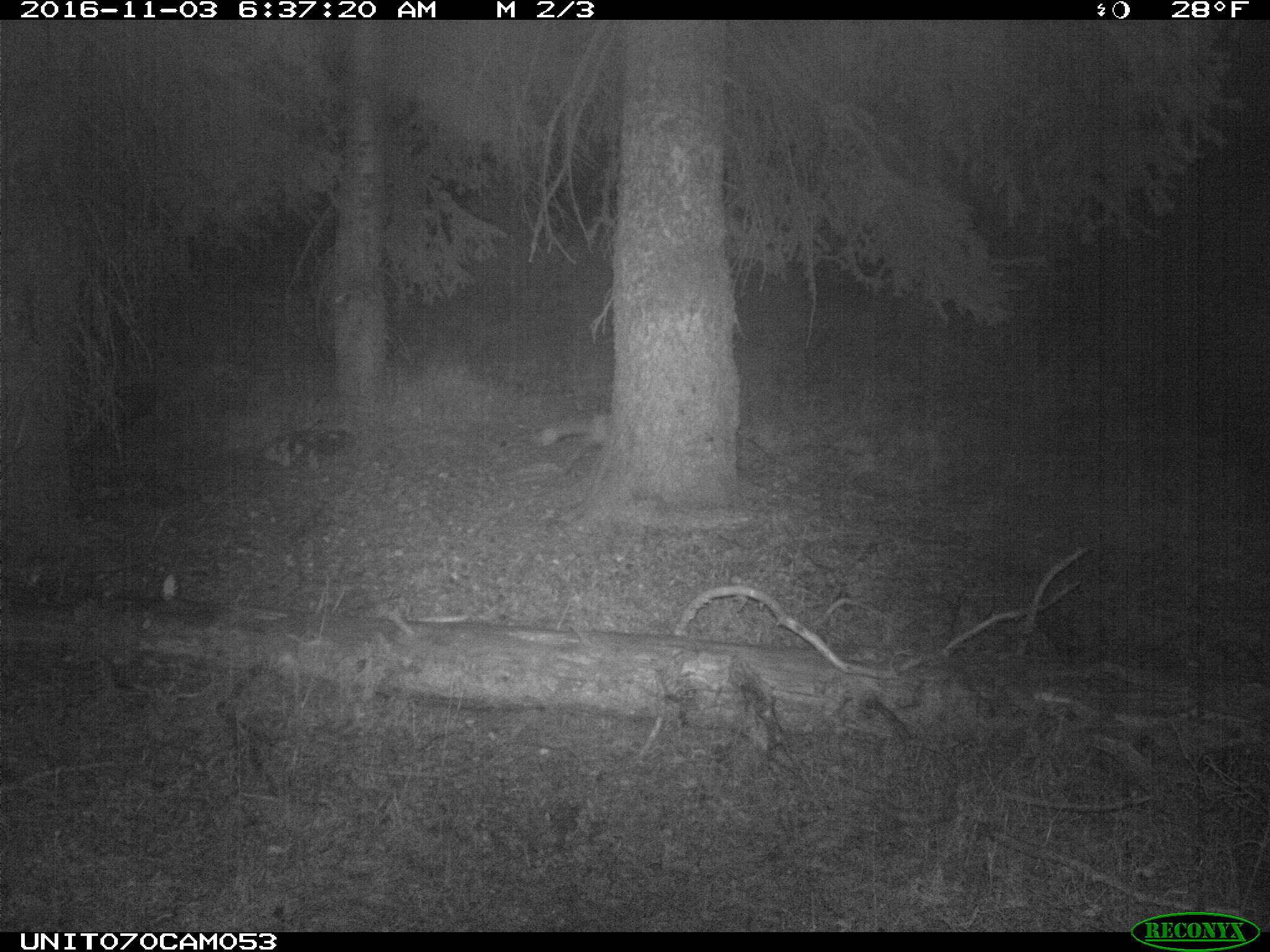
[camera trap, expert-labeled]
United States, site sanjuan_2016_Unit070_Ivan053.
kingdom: Animalia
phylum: Chordata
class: Mammalia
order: Carnivora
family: Canidae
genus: Vulpes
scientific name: Vulpes vulpes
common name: red fox